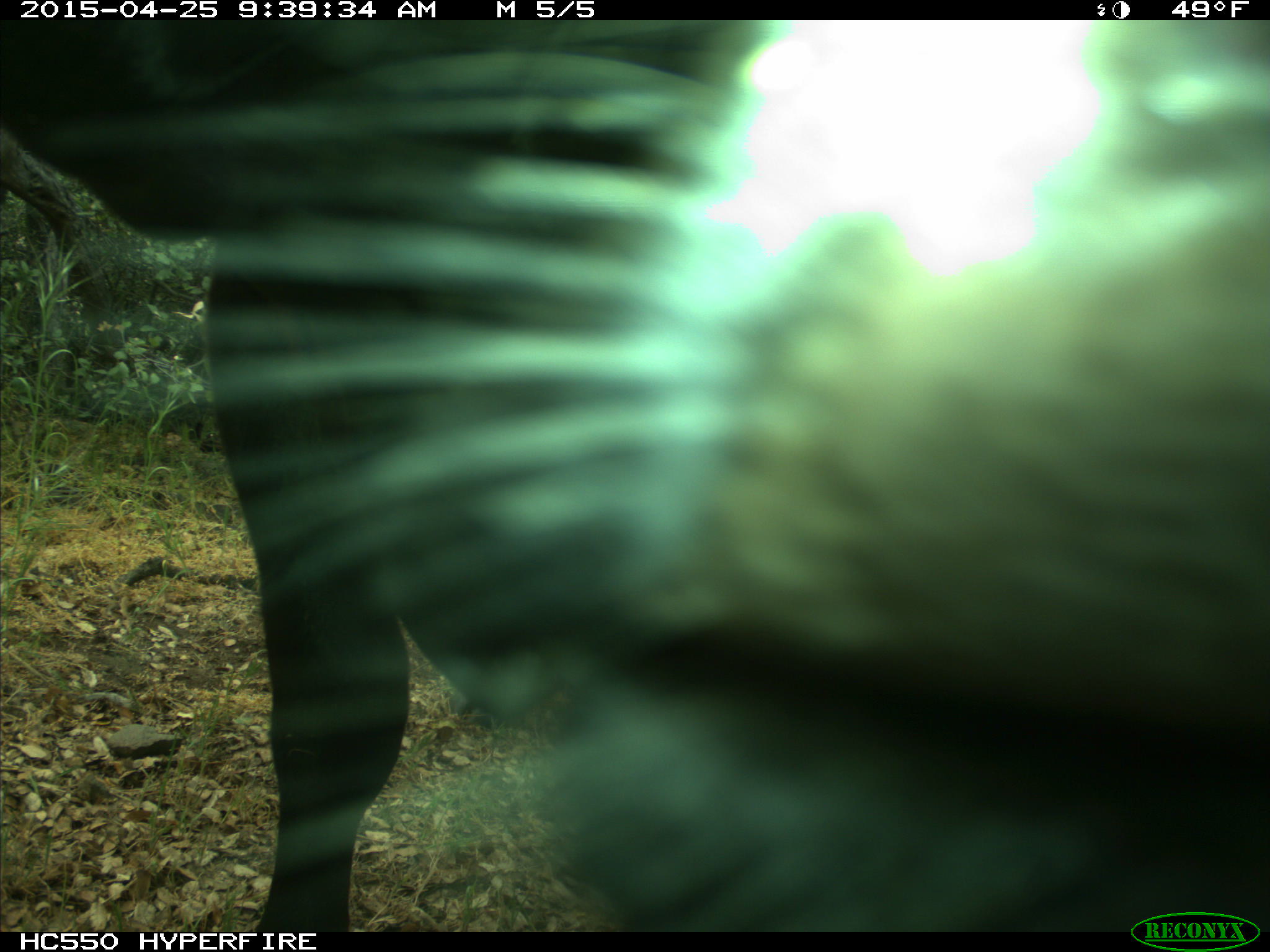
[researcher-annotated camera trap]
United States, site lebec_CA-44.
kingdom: Animalia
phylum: Chordata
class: Mammalia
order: Artiodactyla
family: Suidae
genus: Sus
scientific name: Sus scrofa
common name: wild boar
Sus scrofa (wild boar).